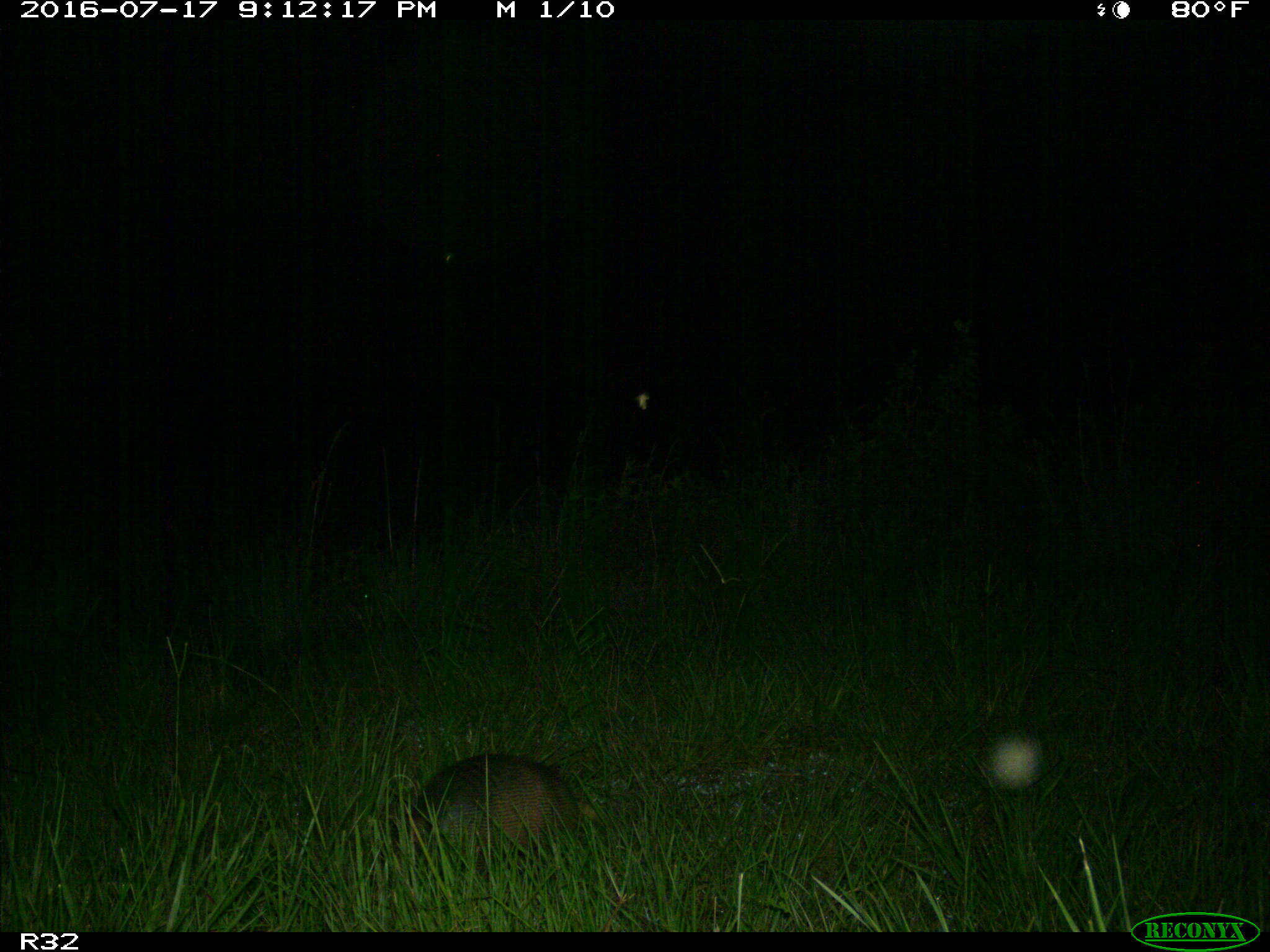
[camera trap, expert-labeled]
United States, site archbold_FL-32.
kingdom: Animalia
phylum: Chordata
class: Mammalia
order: Cingulata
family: Dasypodidae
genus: Dasypus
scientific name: Dasypus novemcinctus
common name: nine-banded armadillo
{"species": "Dasypus novemcinctus (nine-banded armadillo)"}